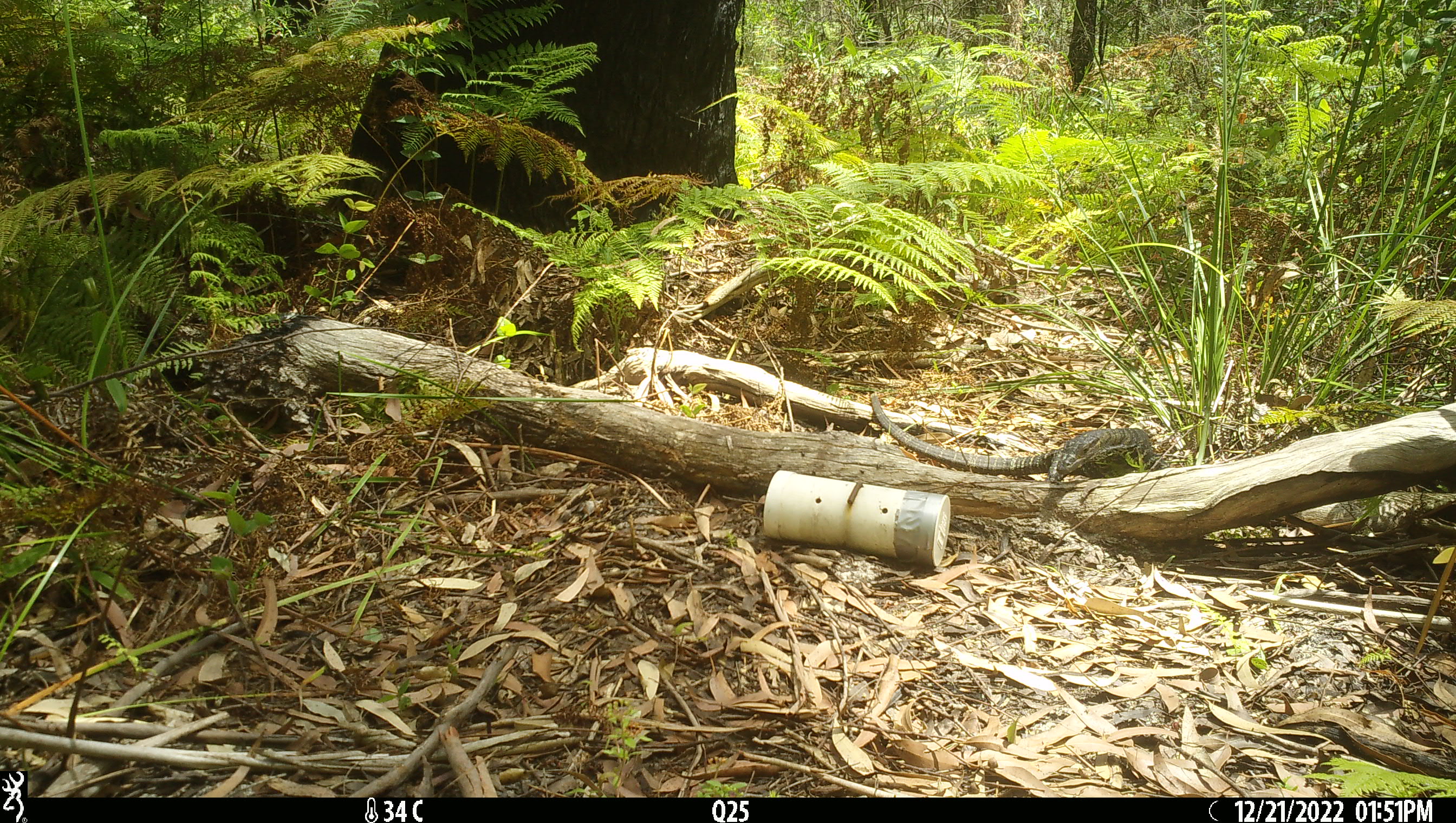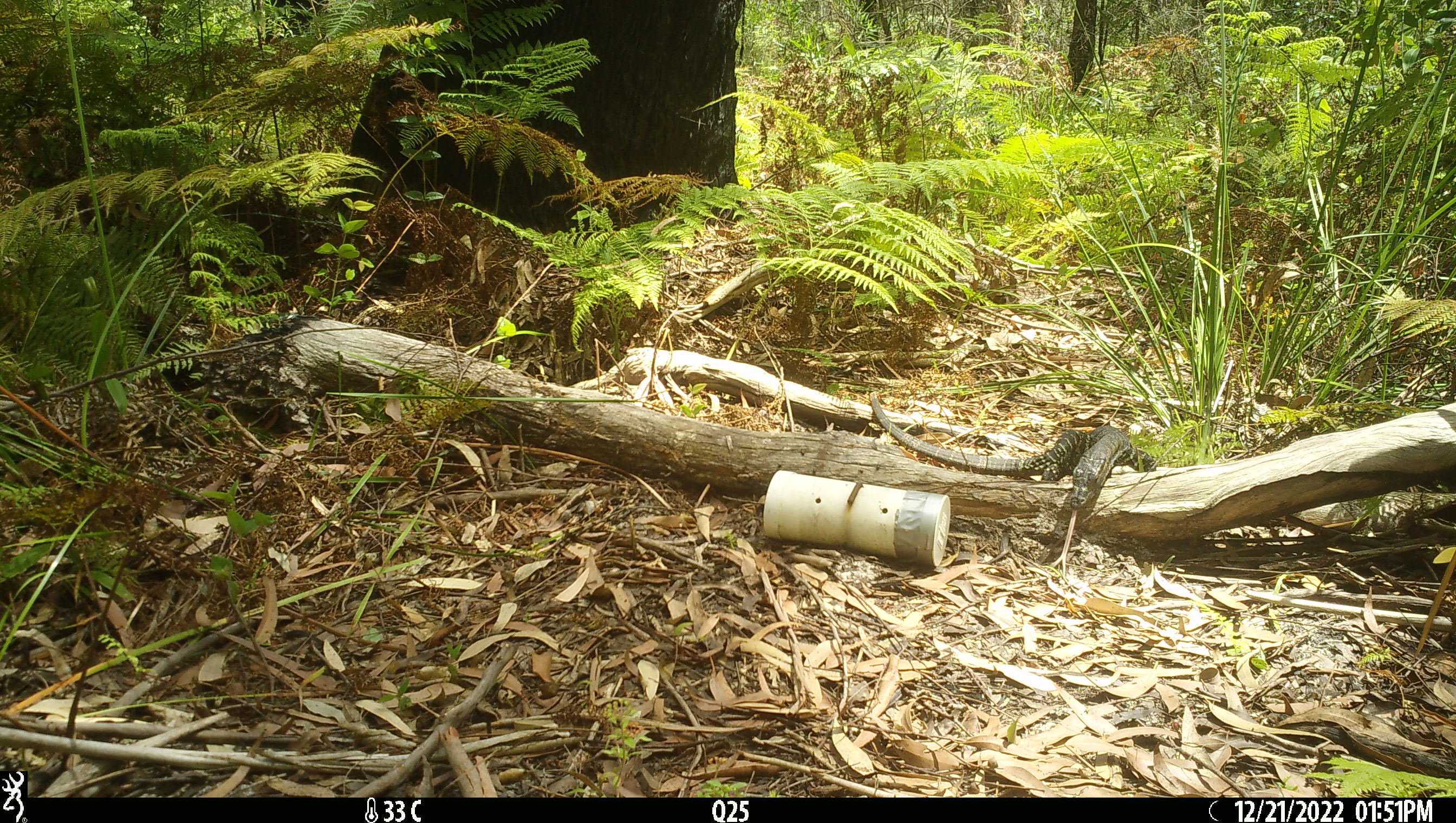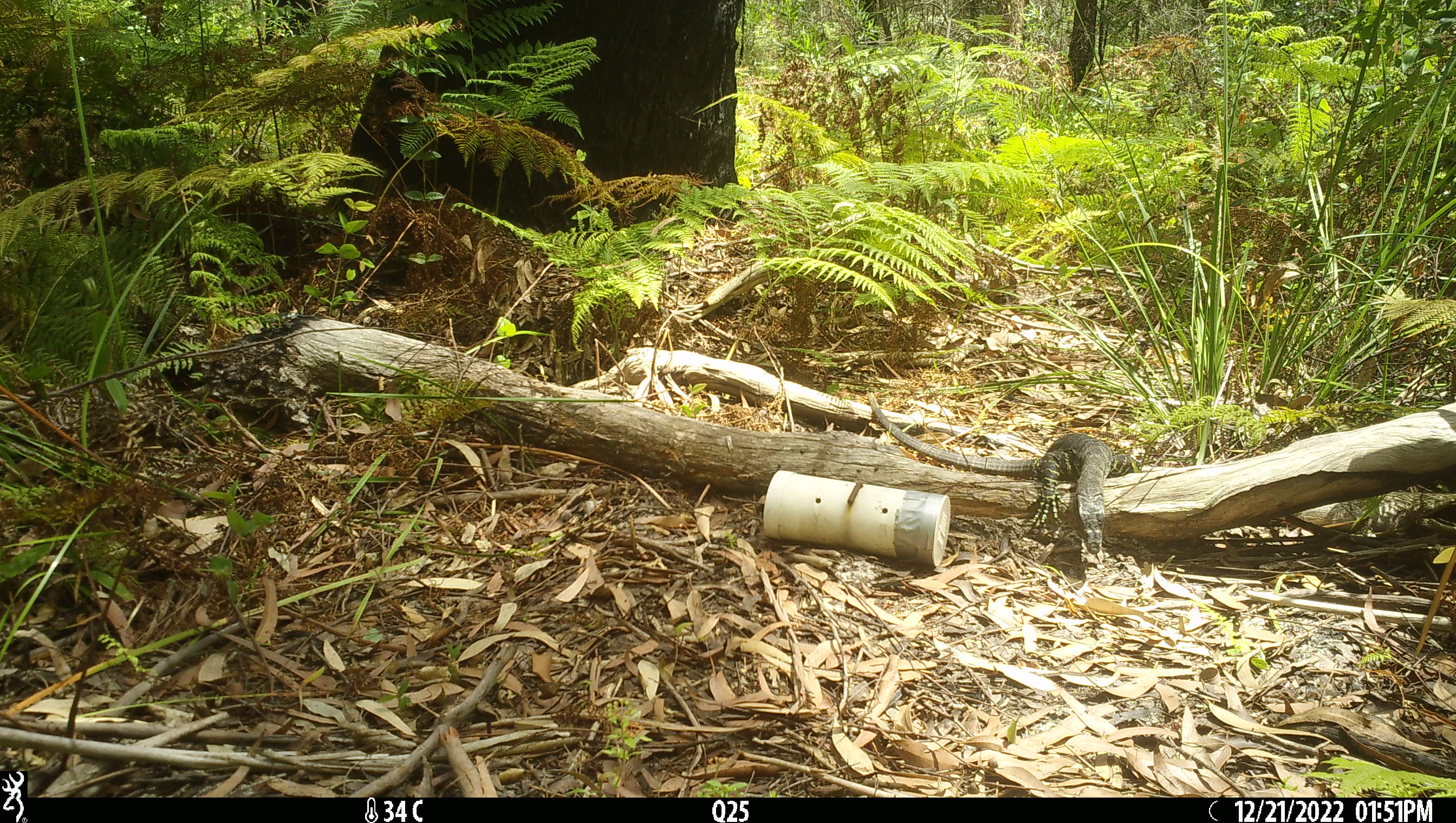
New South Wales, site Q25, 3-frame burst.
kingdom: Animalia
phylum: Chordata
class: Reptilia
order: Squamata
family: Varanidae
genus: Varanus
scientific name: Varanus varius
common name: lace monitor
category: goanna